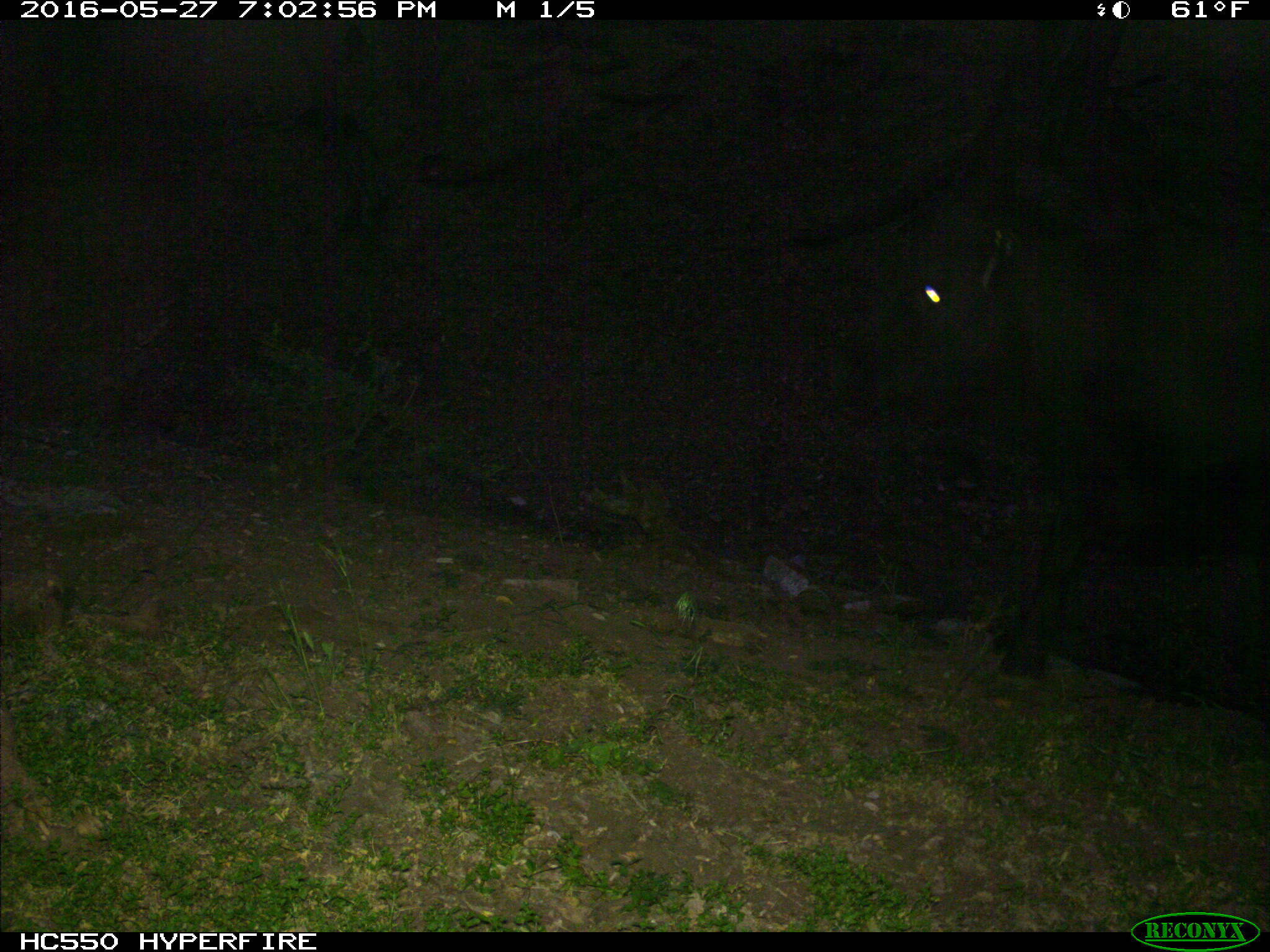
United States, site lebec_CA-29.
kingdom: Animalia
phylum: Chordata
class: Mammalia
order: Artiodactyla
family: Bovidae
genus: Bos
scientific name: Bos taurus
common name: domestic cow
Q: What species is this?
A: Bos taurus (domestic cow).